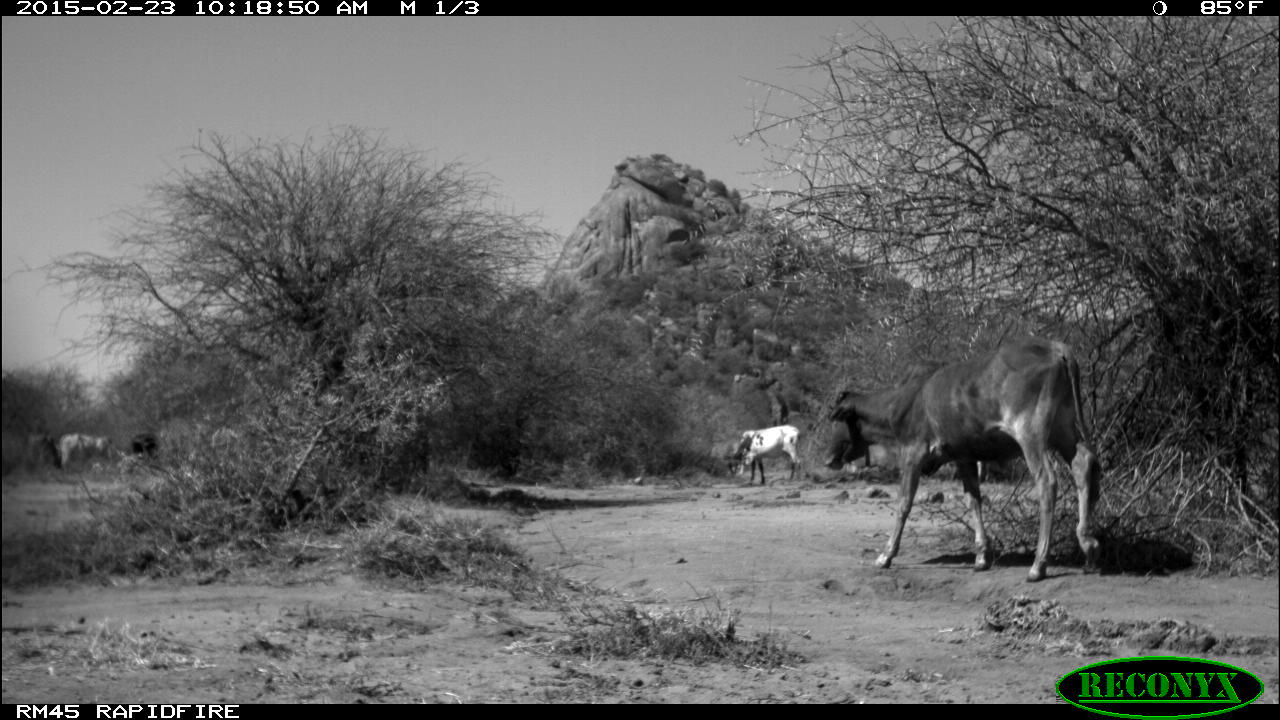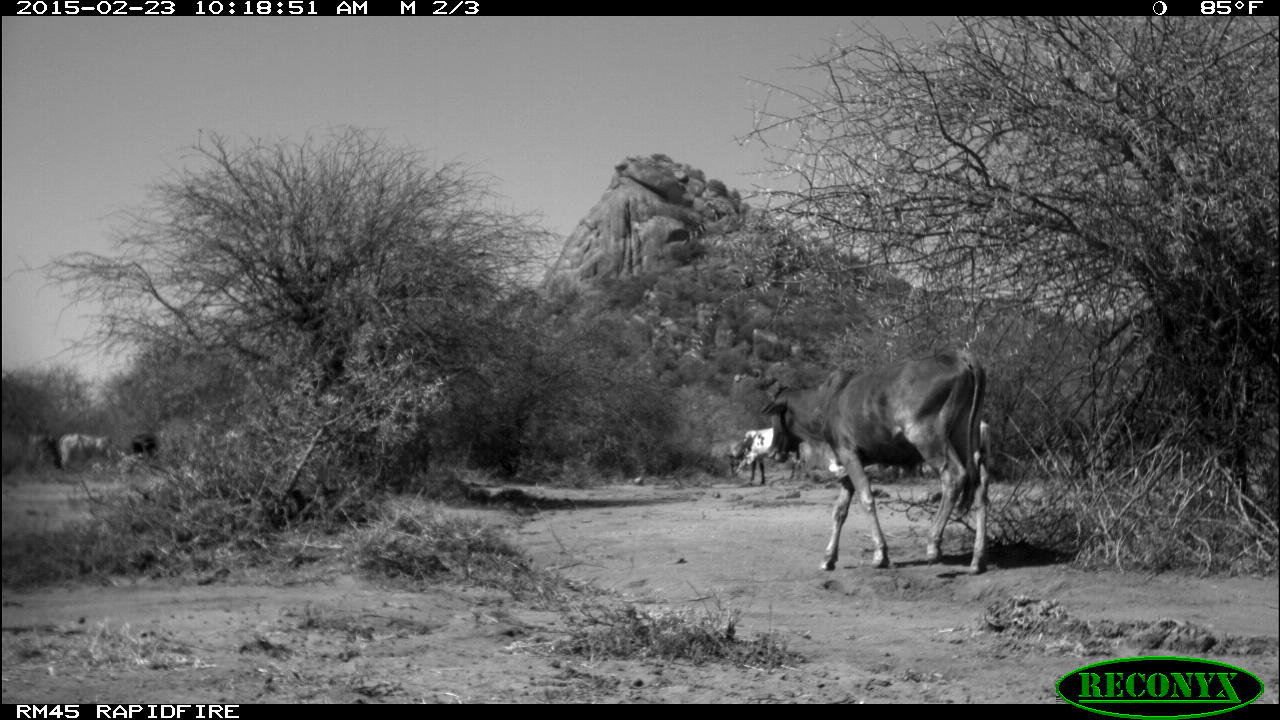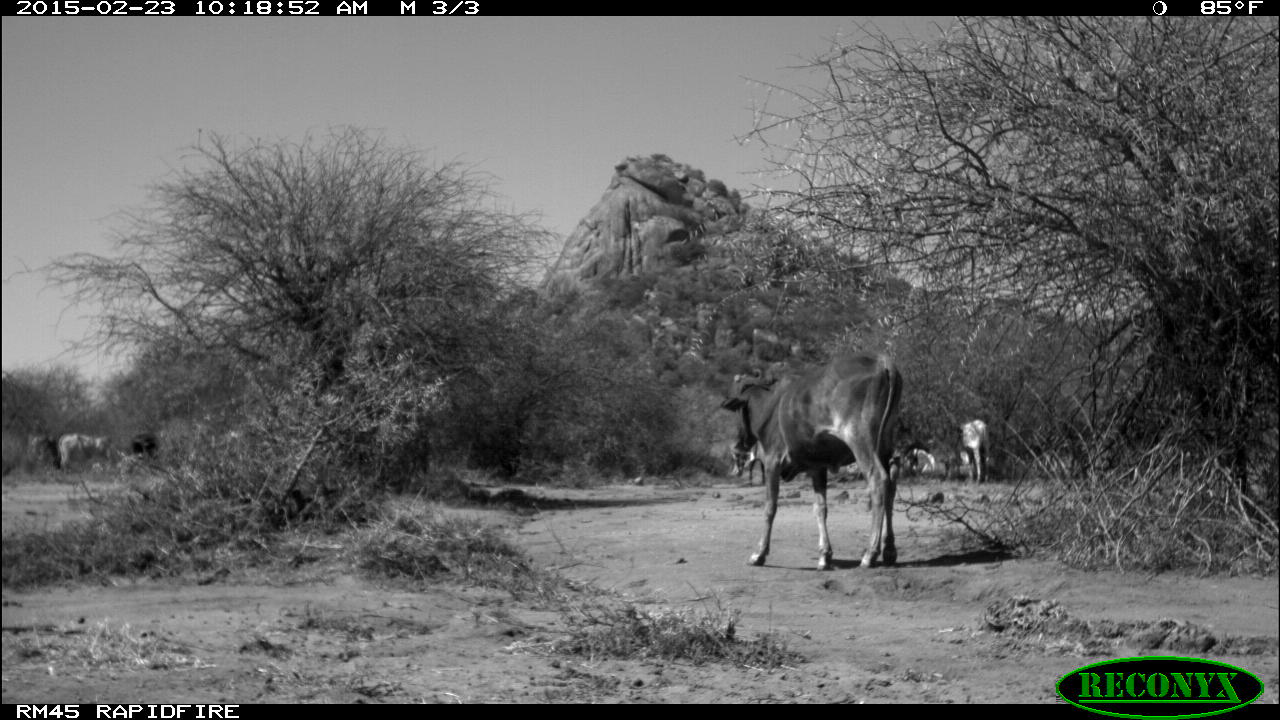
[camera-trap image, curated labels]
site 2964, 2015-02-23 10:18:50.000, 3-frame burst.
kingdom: Animalia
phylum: Chordata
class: Mammalia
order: Artiodactyla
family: Bovidae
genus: Bos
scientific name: Bos taurus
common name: domestic cattle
Bos taurus (domestic cattle), count 17.